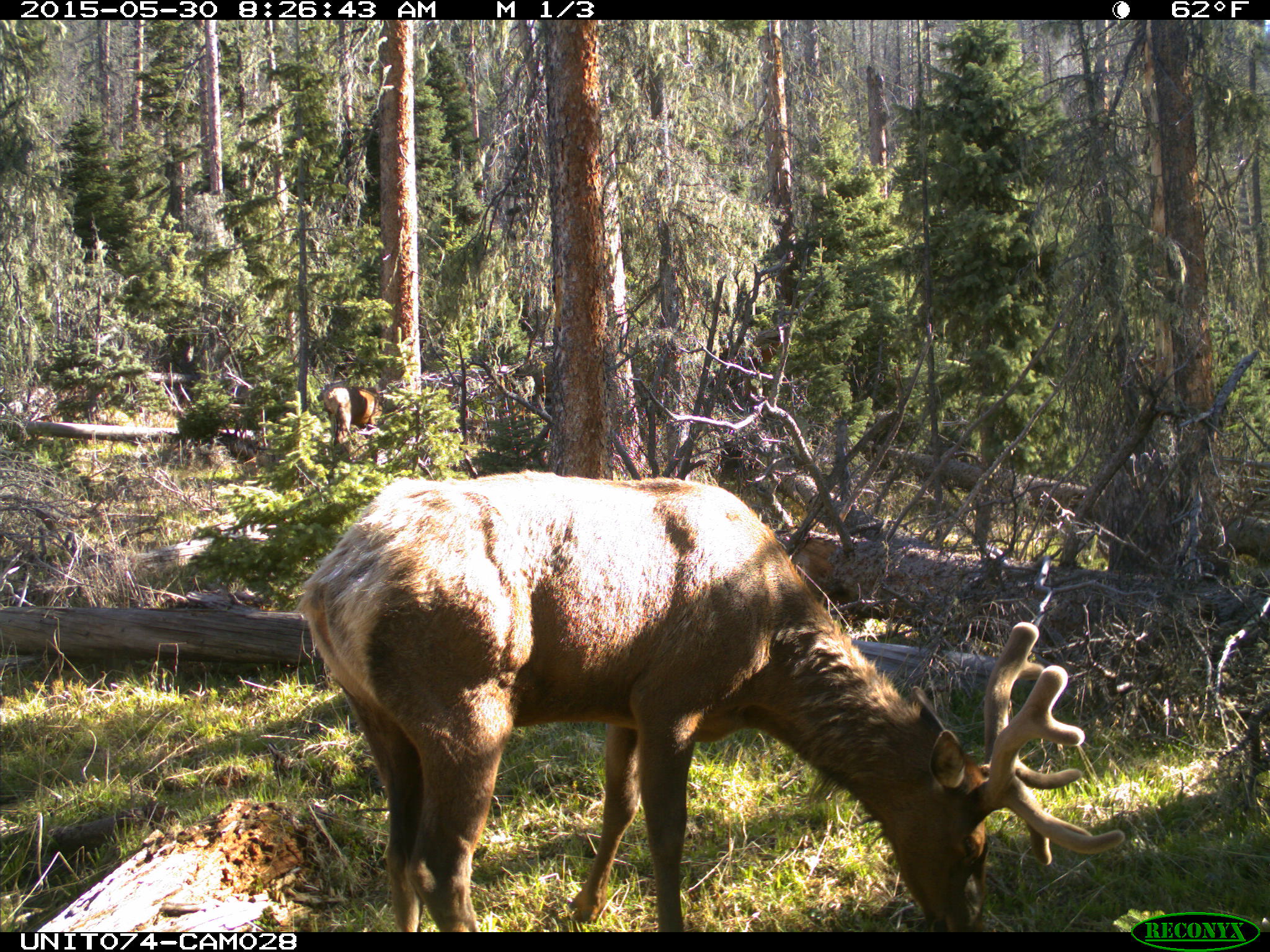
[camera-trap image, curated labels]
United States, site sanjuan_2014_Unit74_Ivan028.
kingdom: Animalia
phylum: Chordata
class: Mammalia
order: Artiodactyla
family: Cervidae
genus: Cervus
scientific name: Cervus elaphus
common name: red deer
Cervus elaphus (red deer).